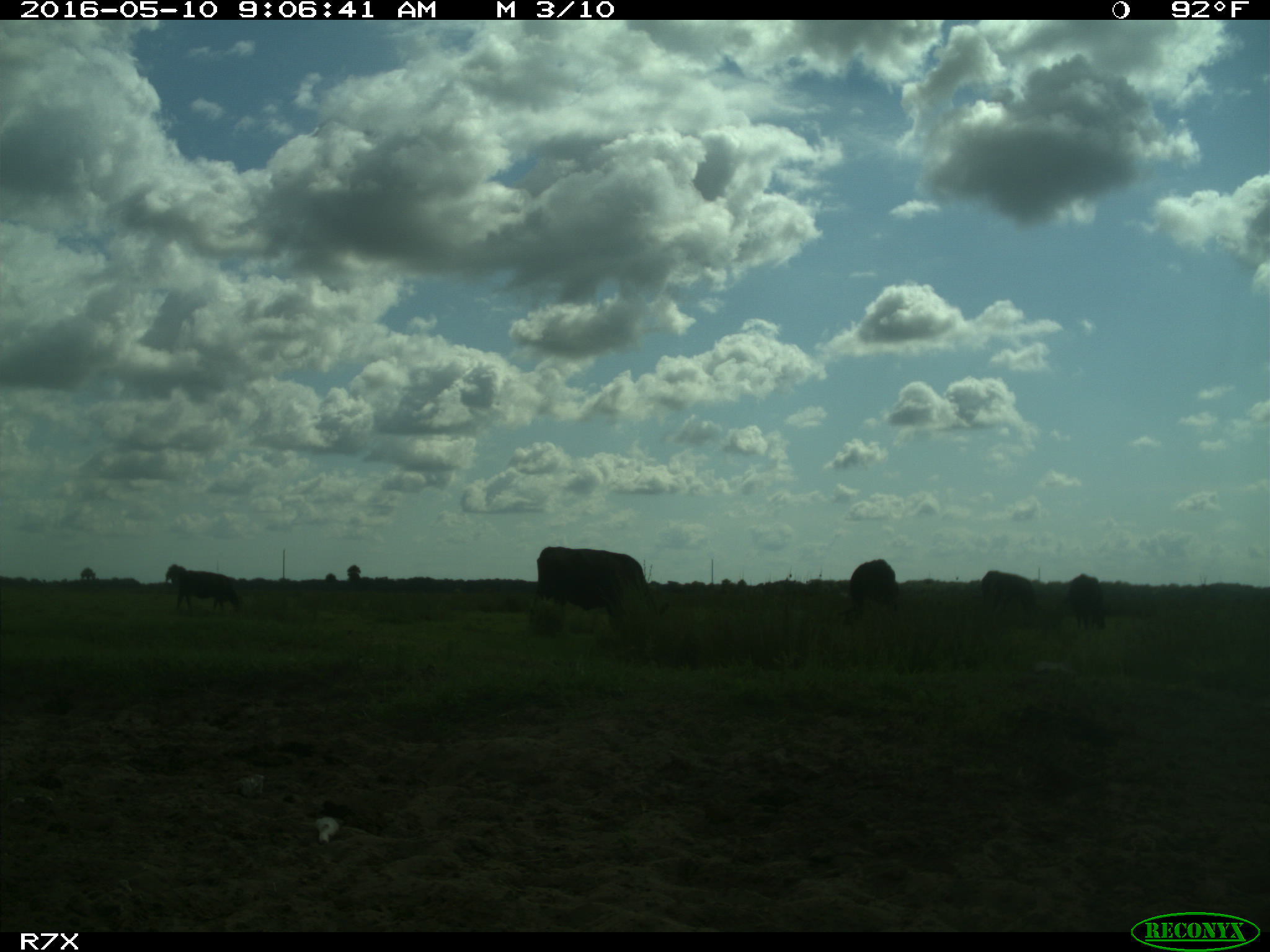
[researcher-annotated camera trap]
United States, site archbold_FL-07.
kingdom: Animalia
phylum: Chordata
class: Mammalia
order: Artiodactyla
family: Bovidae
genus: Bos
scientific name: Bos taurus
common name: domestic cow